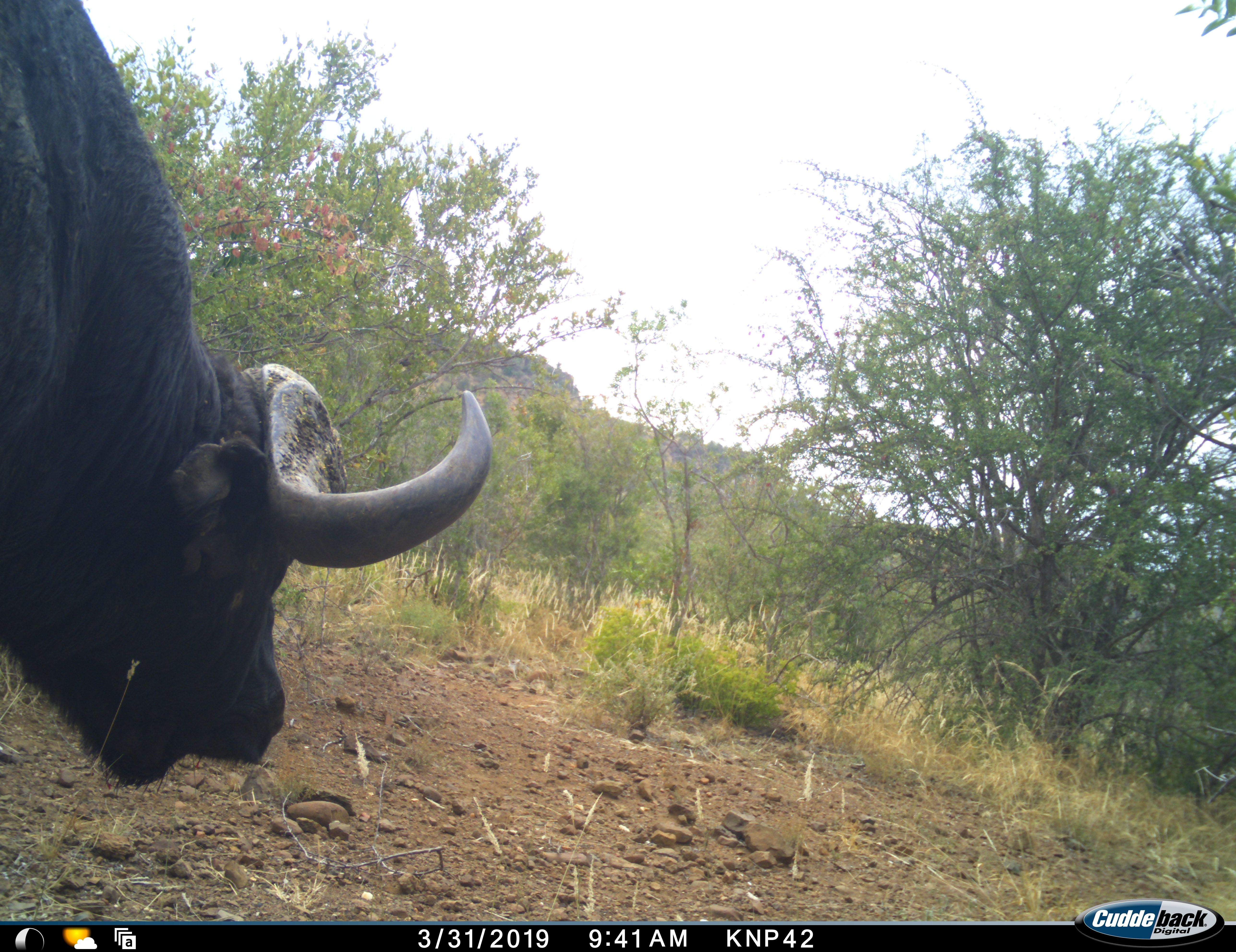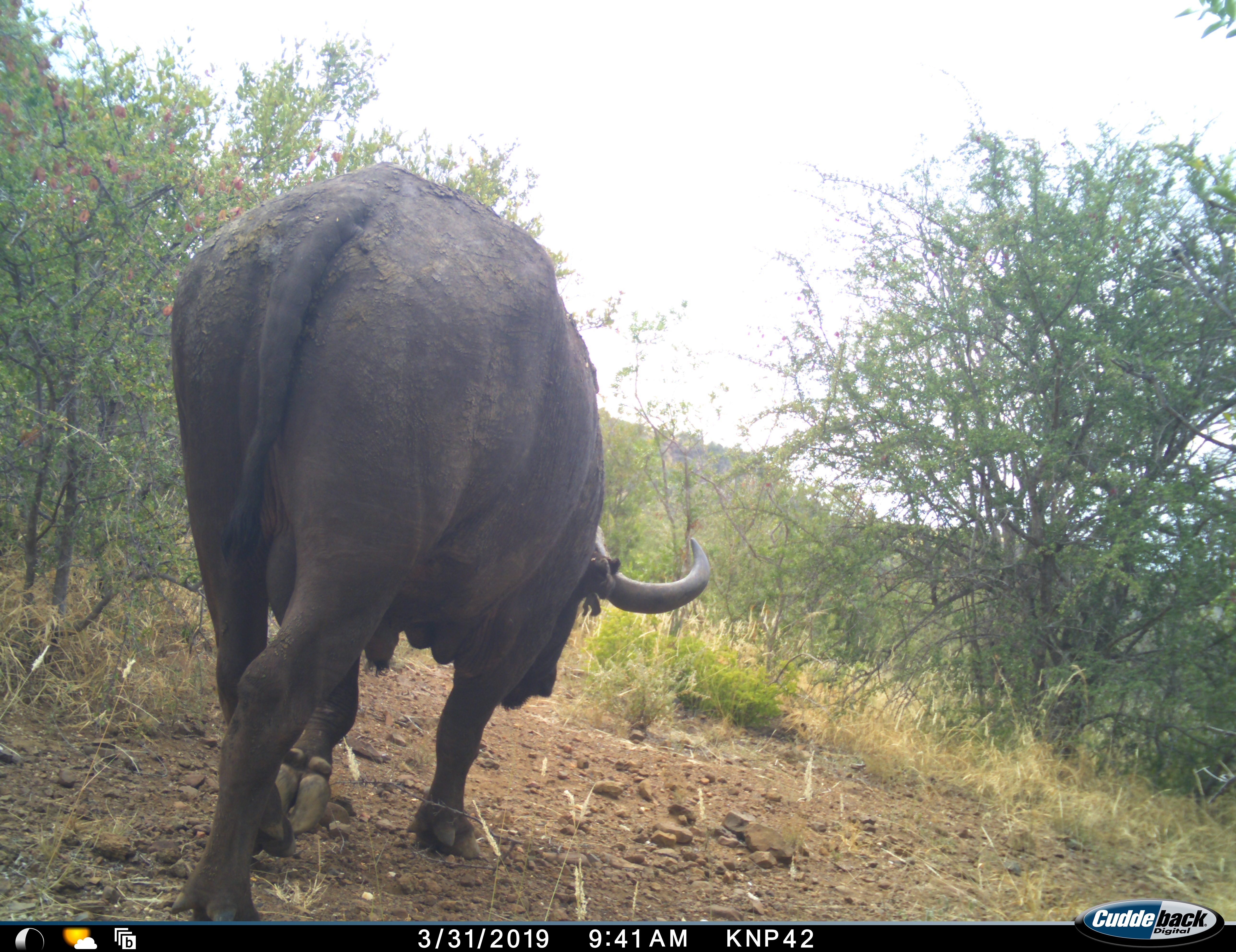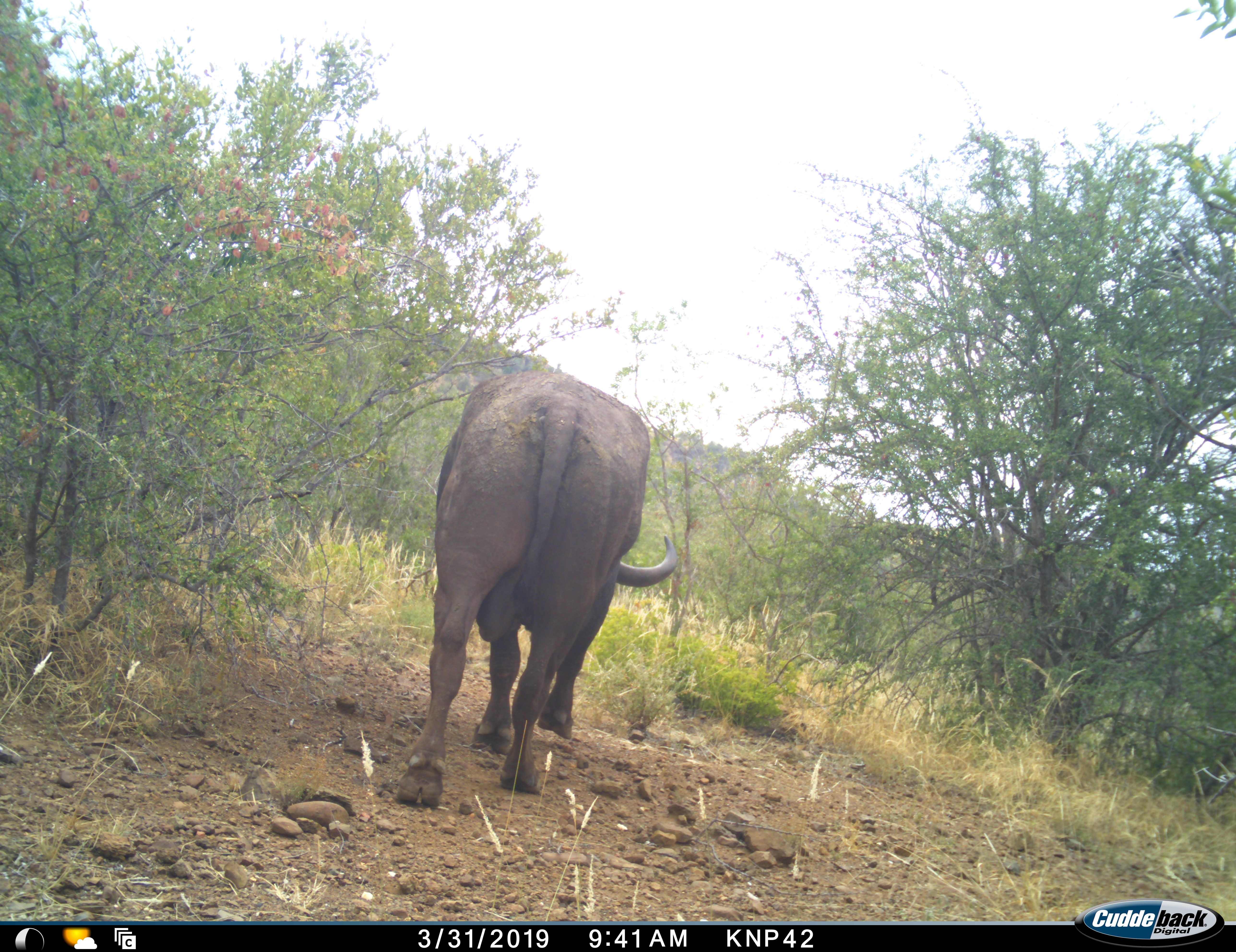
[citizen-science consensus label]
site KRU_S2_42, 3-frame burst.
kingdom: Animalia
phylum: Chordata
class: Mammalia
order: Artiodactyla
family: Bovidae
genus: Syncerus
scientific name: Syncerus caffer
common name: african buffalo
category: buffalo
Buffalo (african buffalo) (Syncerus caffer), count 1. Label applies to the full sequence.